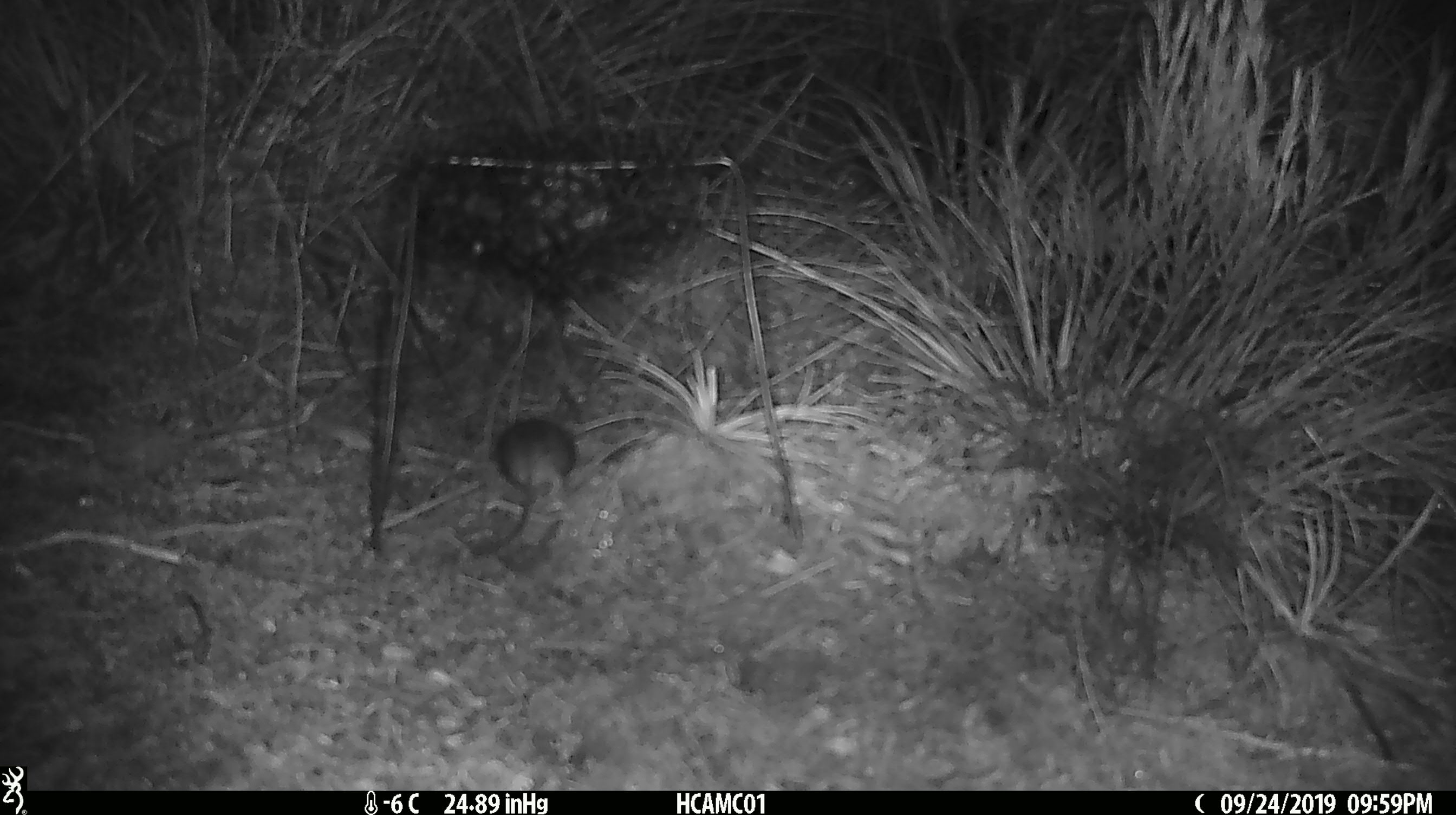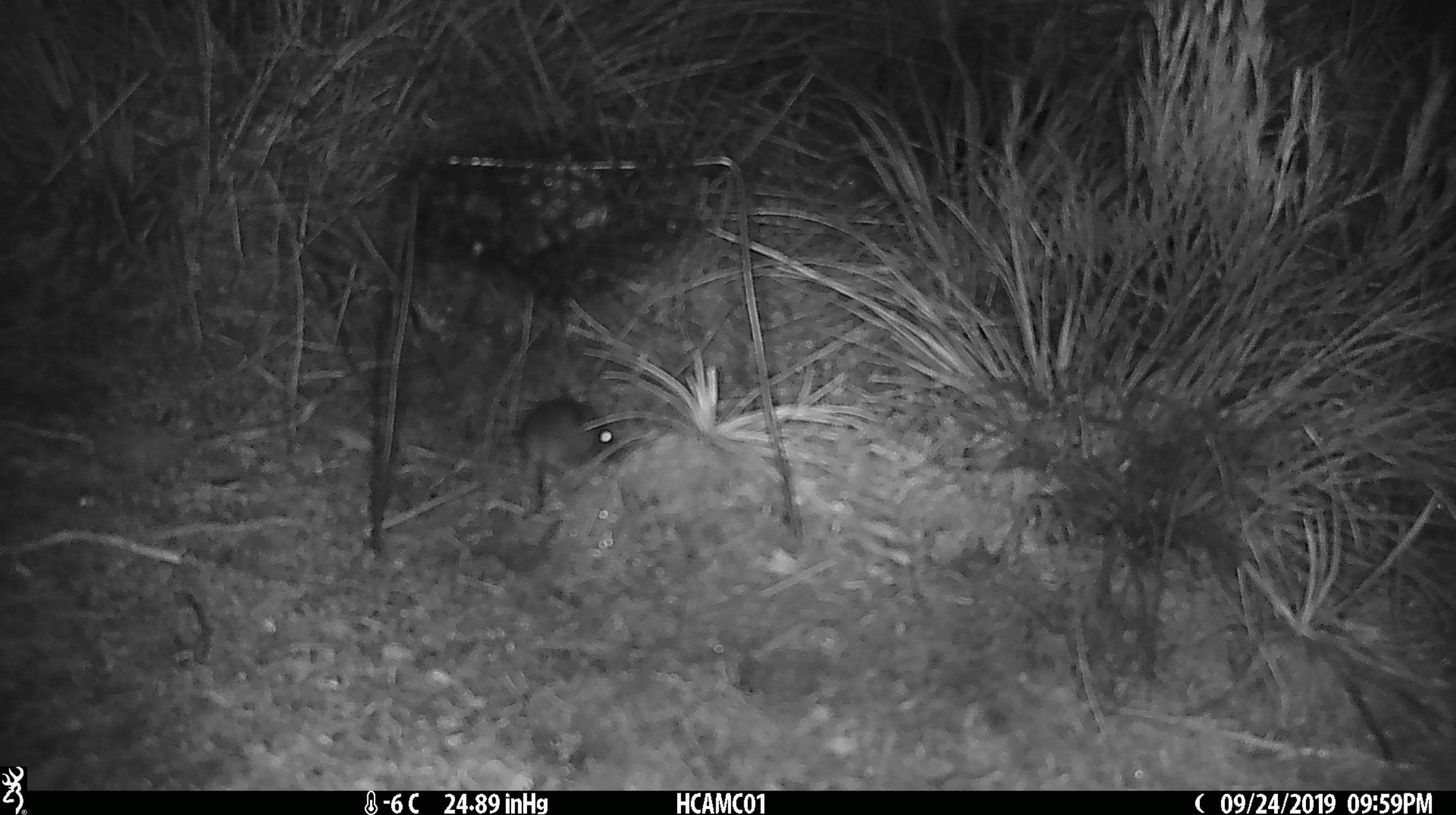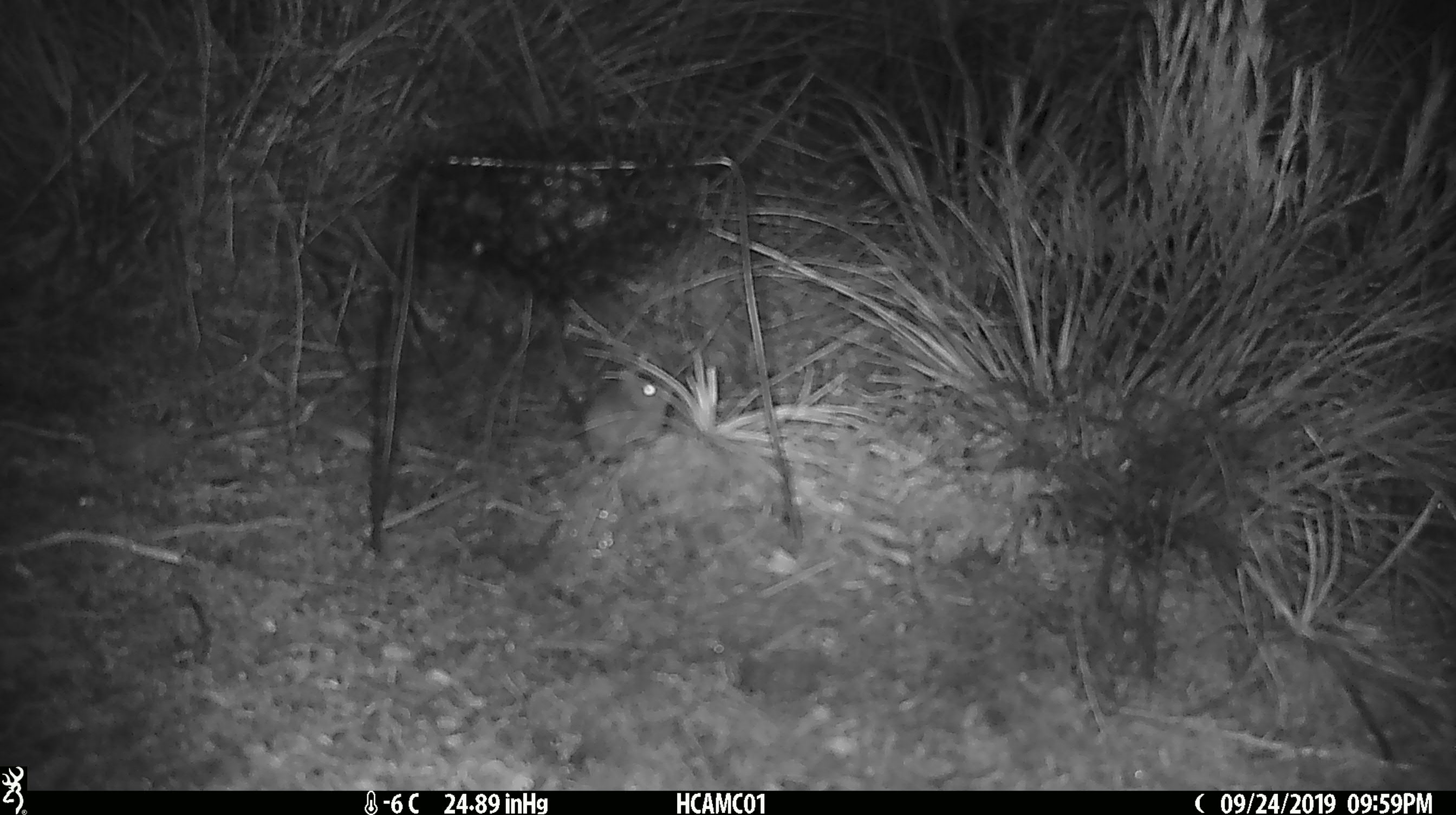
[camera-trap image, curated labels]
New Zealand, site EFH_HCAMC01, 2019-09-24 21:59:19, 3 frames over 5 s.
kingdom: Animalia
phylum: Chordata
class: Mammalia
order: Rodentia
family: Muridae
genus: Mus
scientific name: Mus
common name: mouse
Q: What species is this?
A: Mouse (Mus).